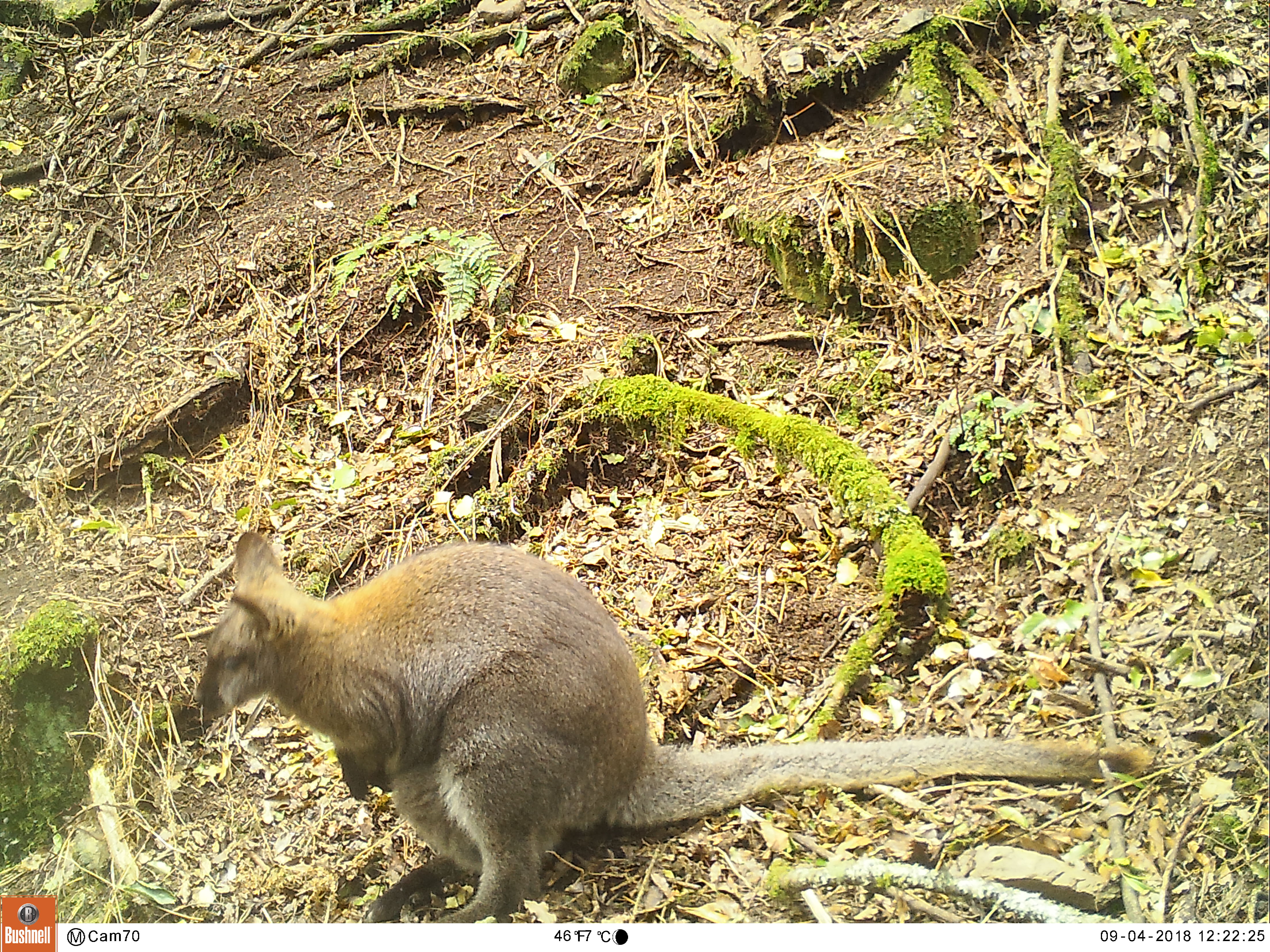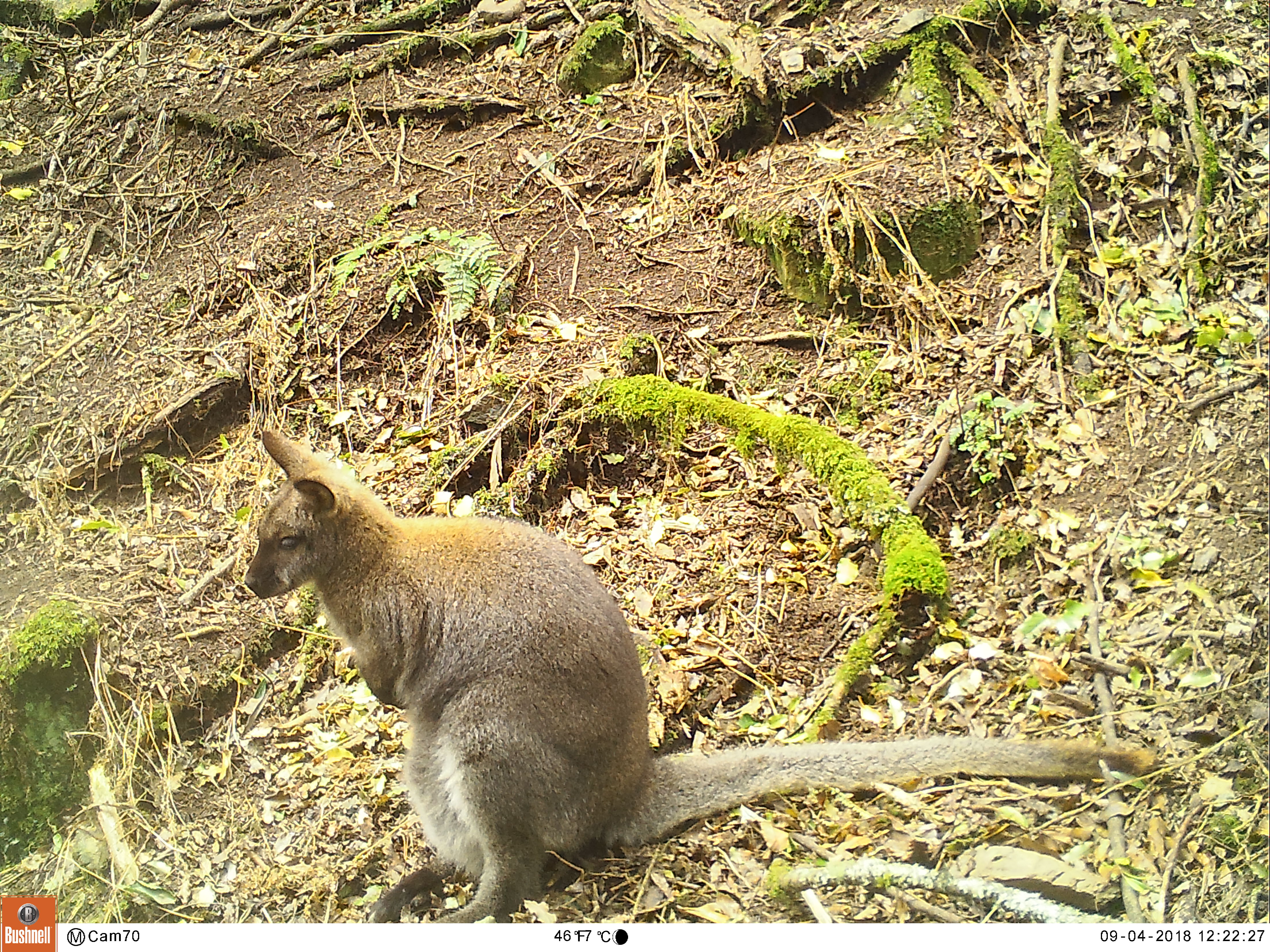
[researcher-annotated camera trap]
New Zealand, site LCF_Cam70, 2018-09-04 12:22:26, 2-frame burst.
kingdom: Animalia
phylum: Chordata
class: Mammalia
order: Diprotodontia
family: Macropodidae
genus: Notamacropus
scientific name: Notamacropus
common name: wallaby